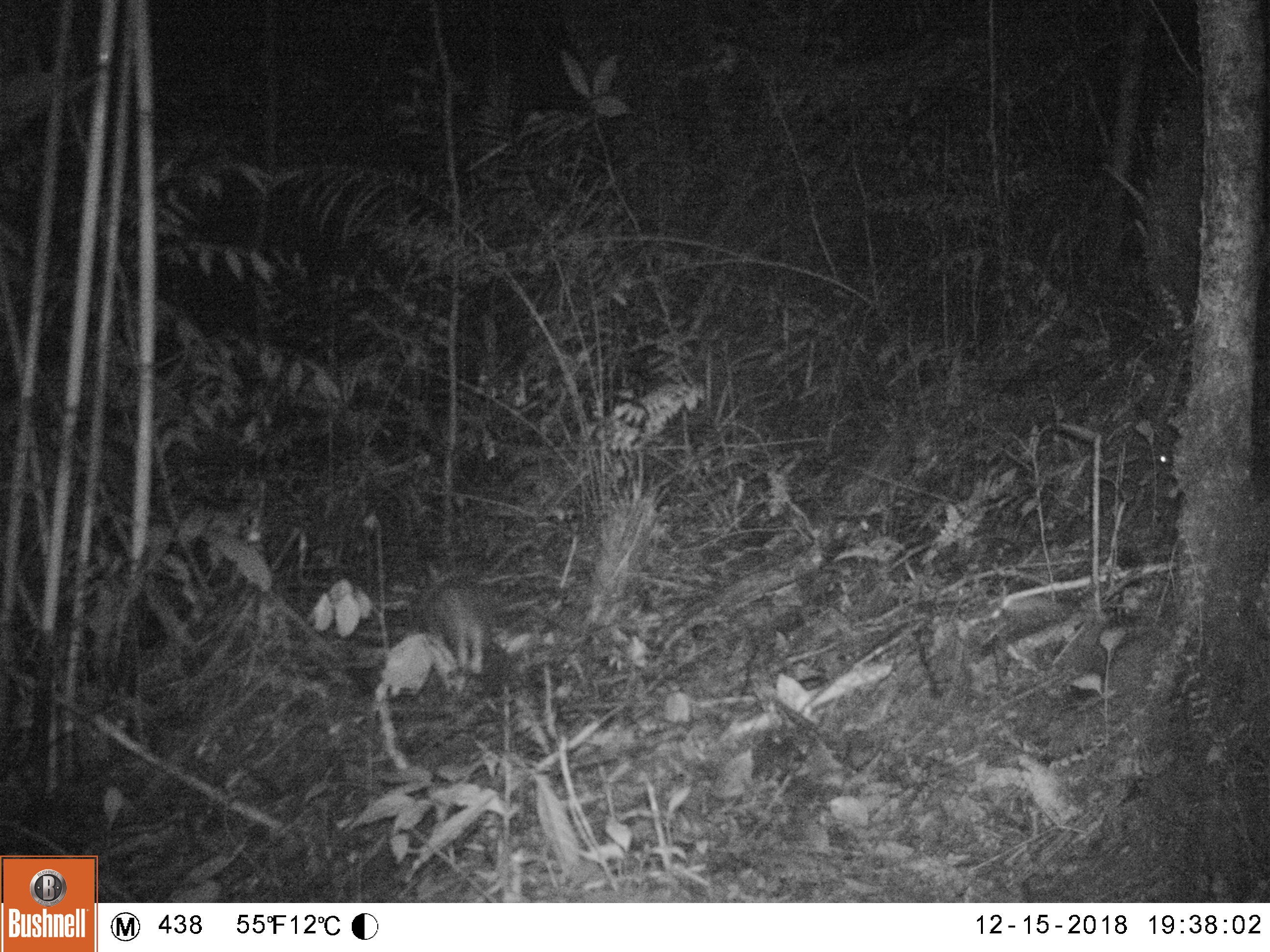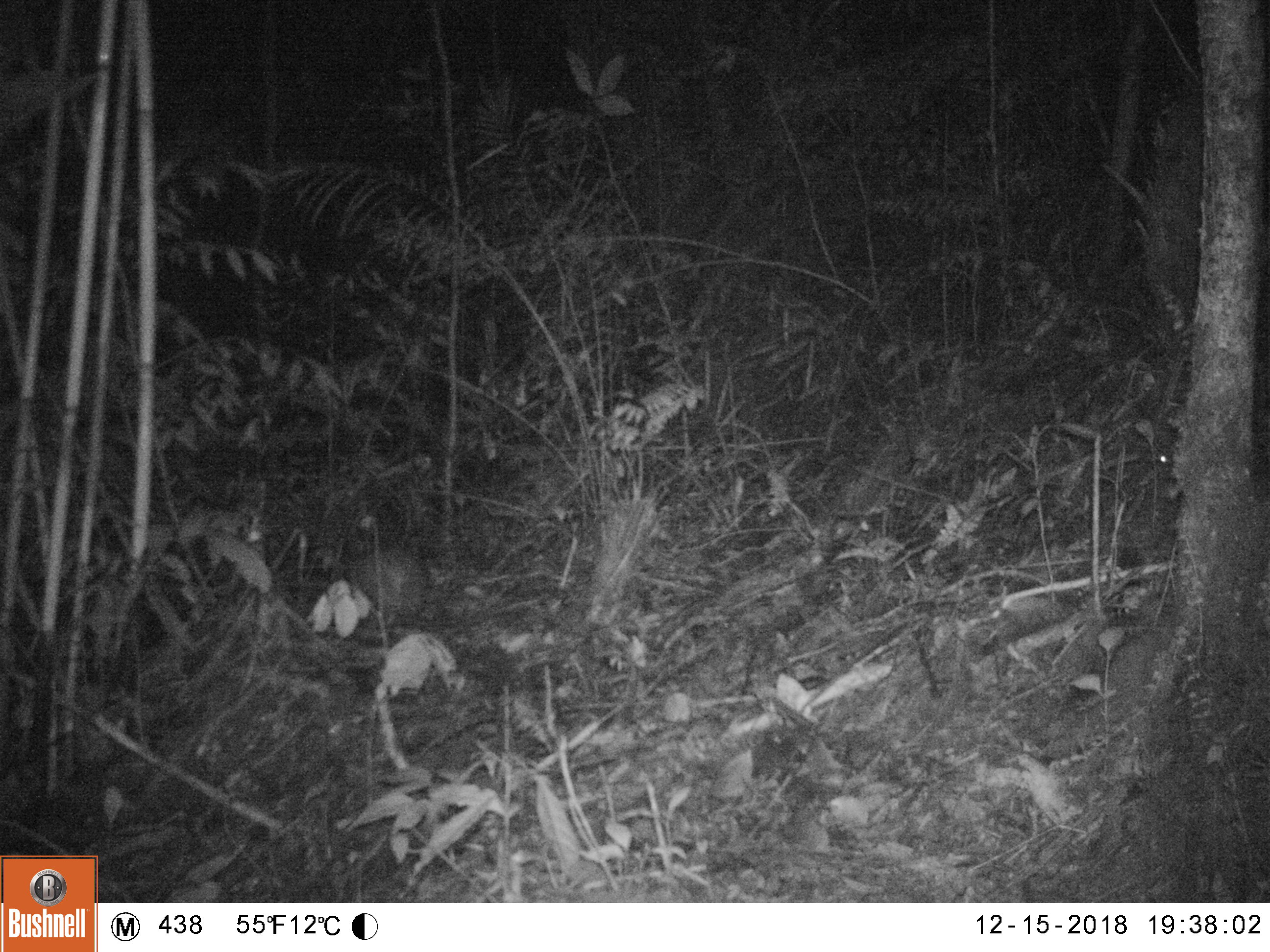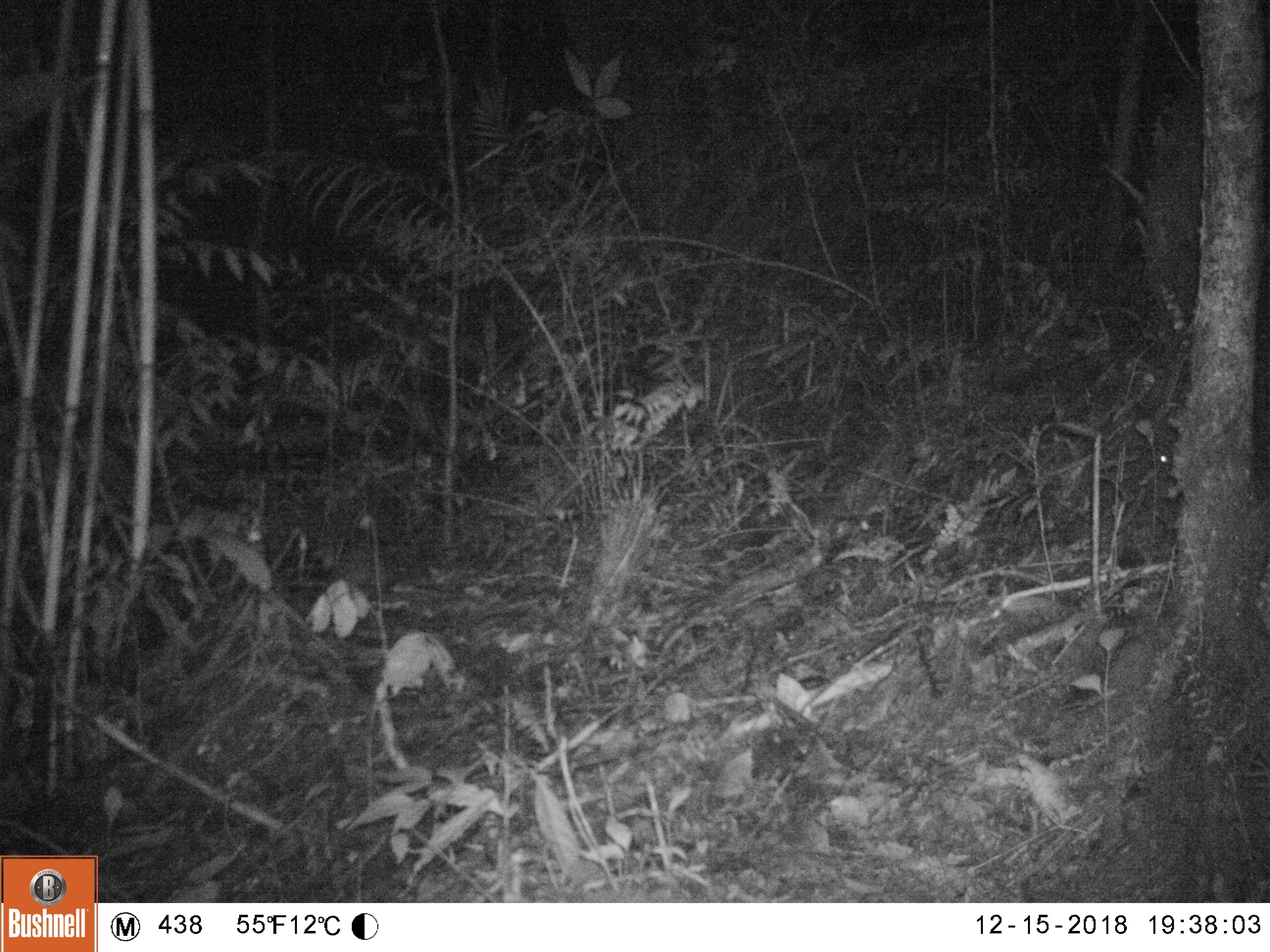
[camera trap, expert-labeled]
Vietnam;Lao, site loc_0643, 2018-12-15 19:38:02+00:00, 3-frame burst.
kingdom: Animalia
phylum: Chordata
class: Mammalia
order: Rodentia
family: Hystricidae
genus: Atherurus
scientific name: Atherurus macrourus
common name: asiatic brush-tailed porcupine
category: asiatic brush tailed porcupine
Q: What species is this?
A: Asiatic brush tailed porcupine (asiatic brush-tailed porcupine) (Atherurus macrourus).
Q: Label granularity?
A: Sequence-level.